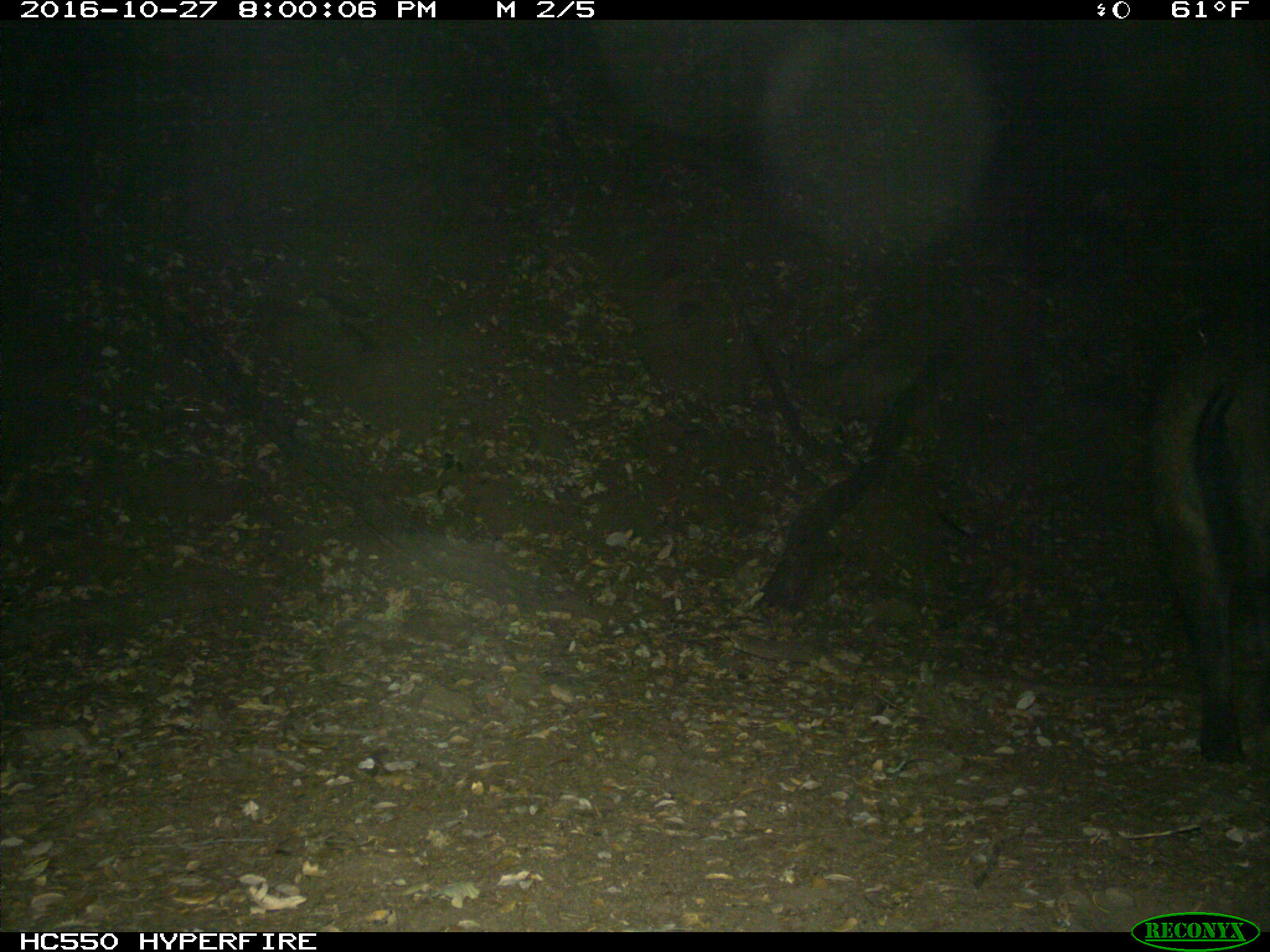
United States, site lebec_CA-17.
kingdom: Animalia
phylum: Chordata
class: Mammalia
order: Artiodactyla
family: Suidae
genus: Sus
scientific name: Sus scrofa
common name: wild boar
Sus scrofa (wild boar).